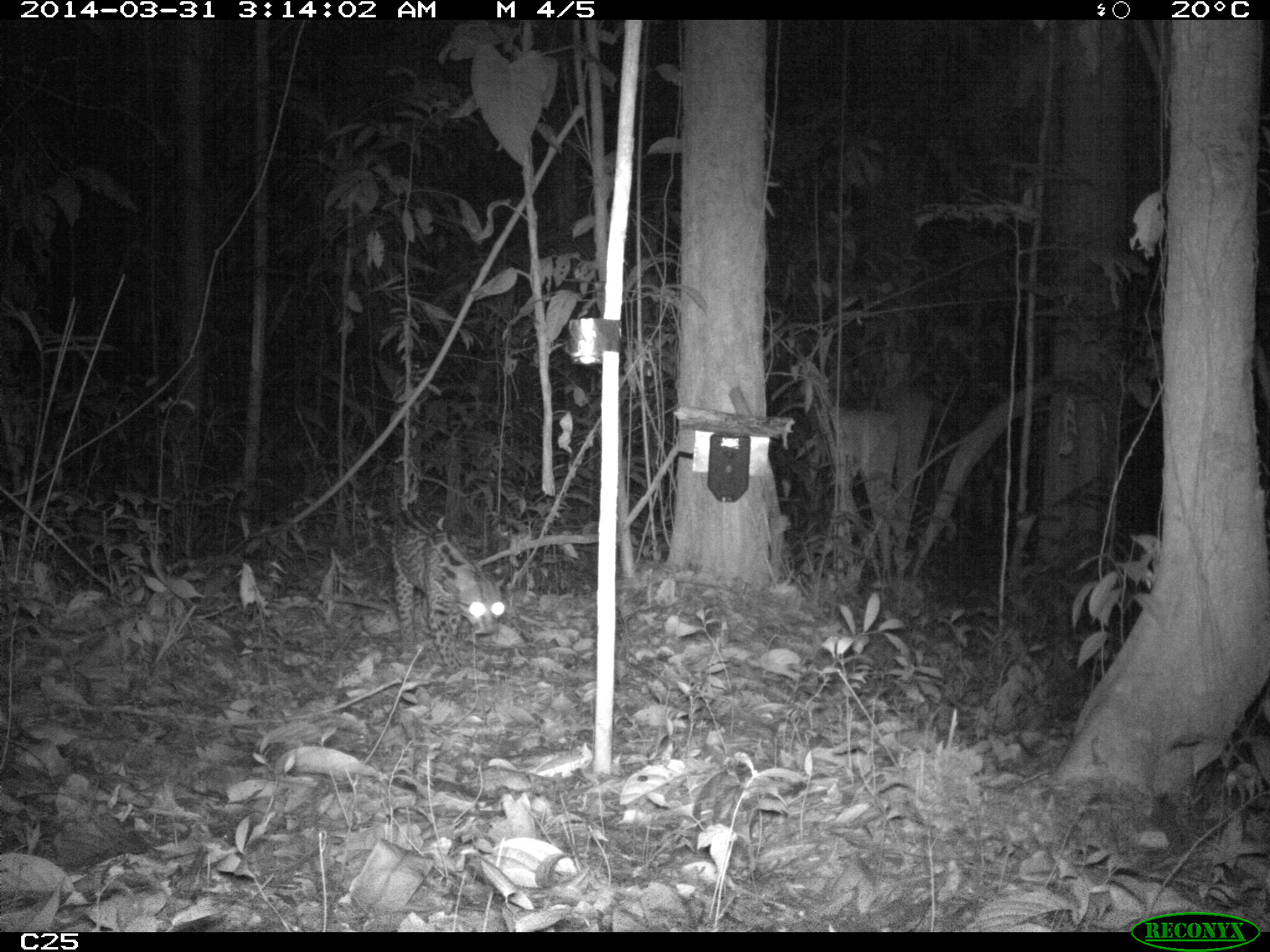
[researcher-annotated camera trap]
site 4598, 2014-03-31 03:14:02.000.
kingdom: Animalia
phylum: Chordata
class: Mammalia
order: Carnivora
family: Felidae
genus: Leopardus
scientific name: Leopardus pardalis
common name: ocelot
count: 1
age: adult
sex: female